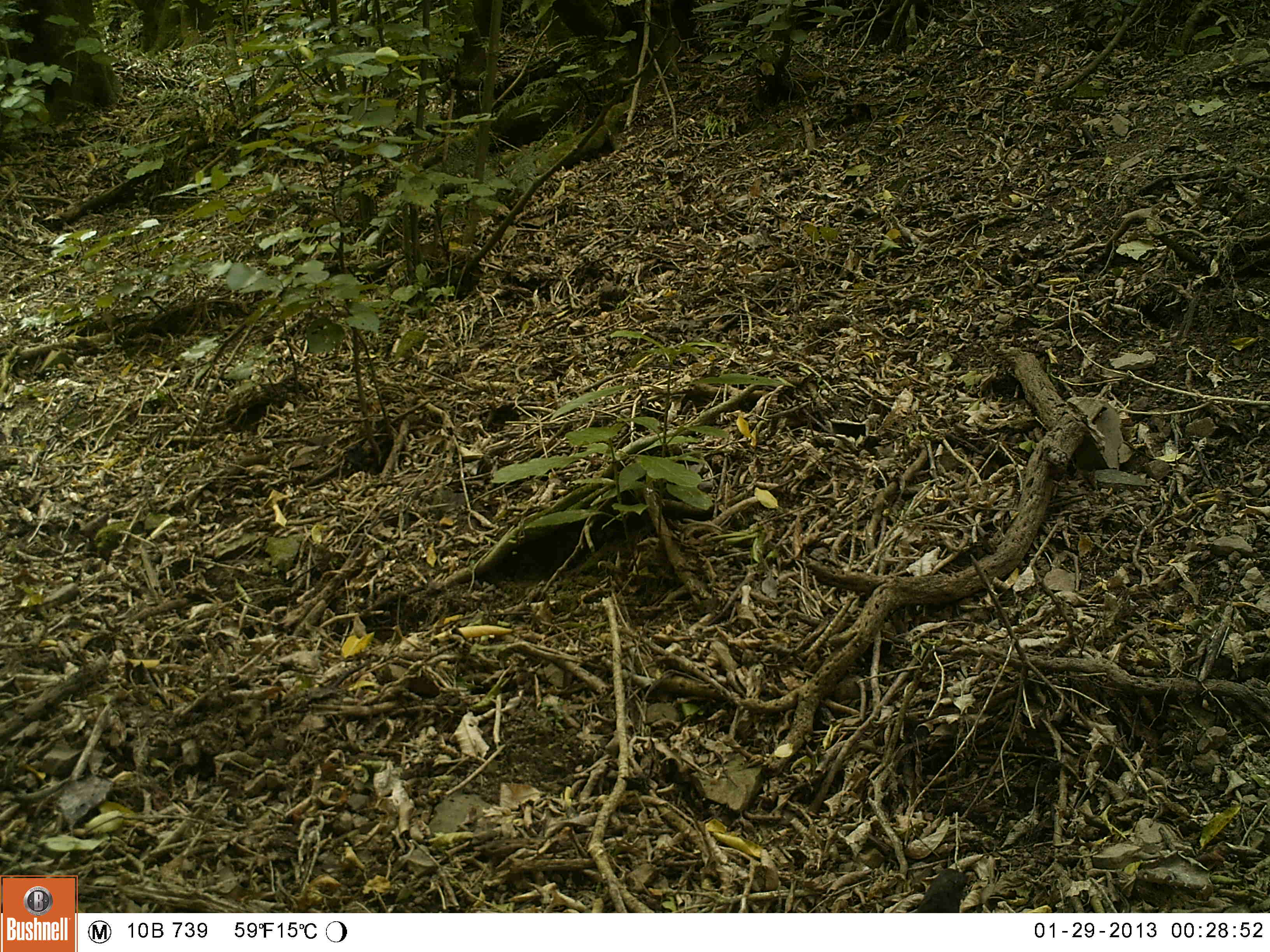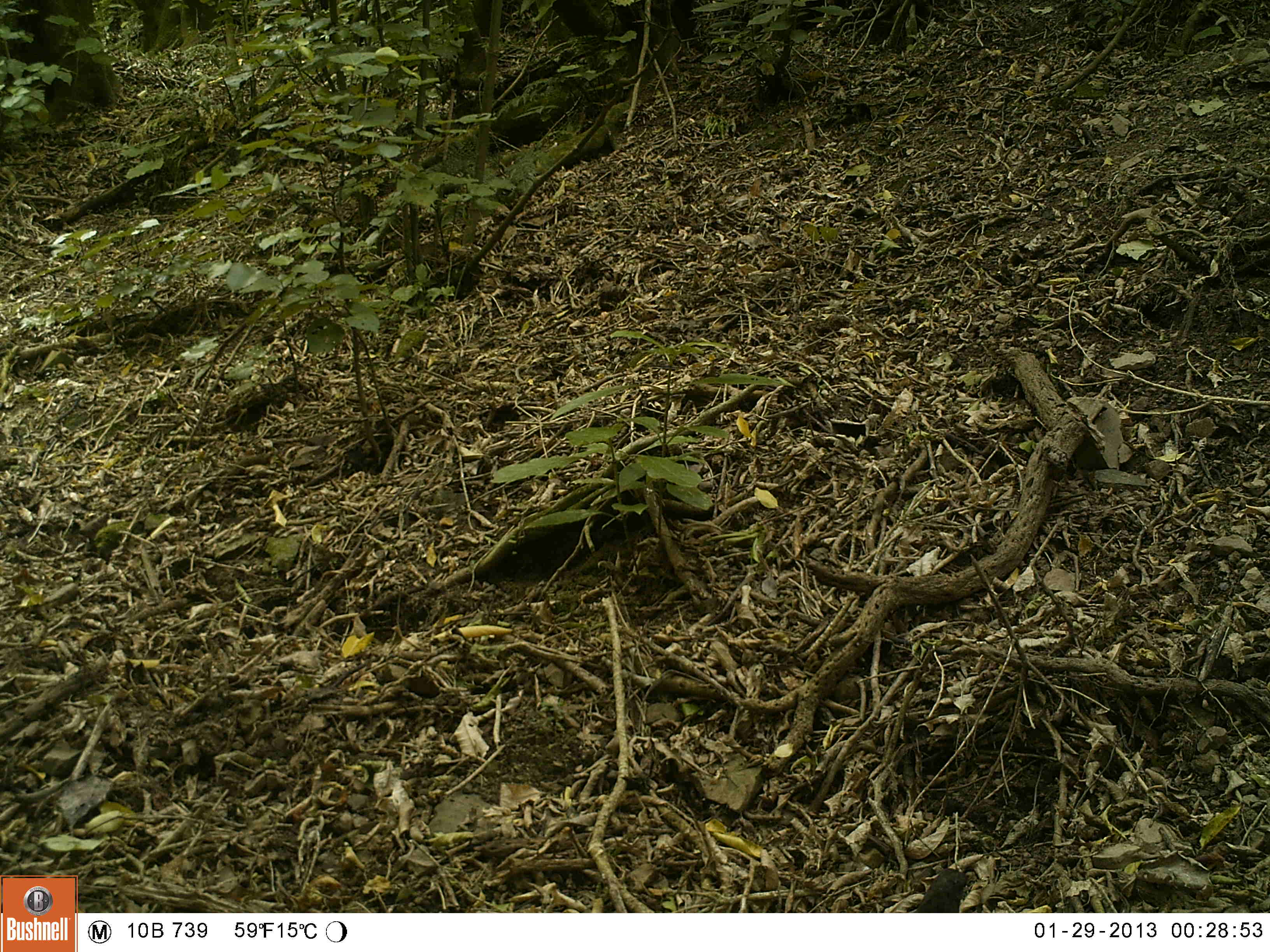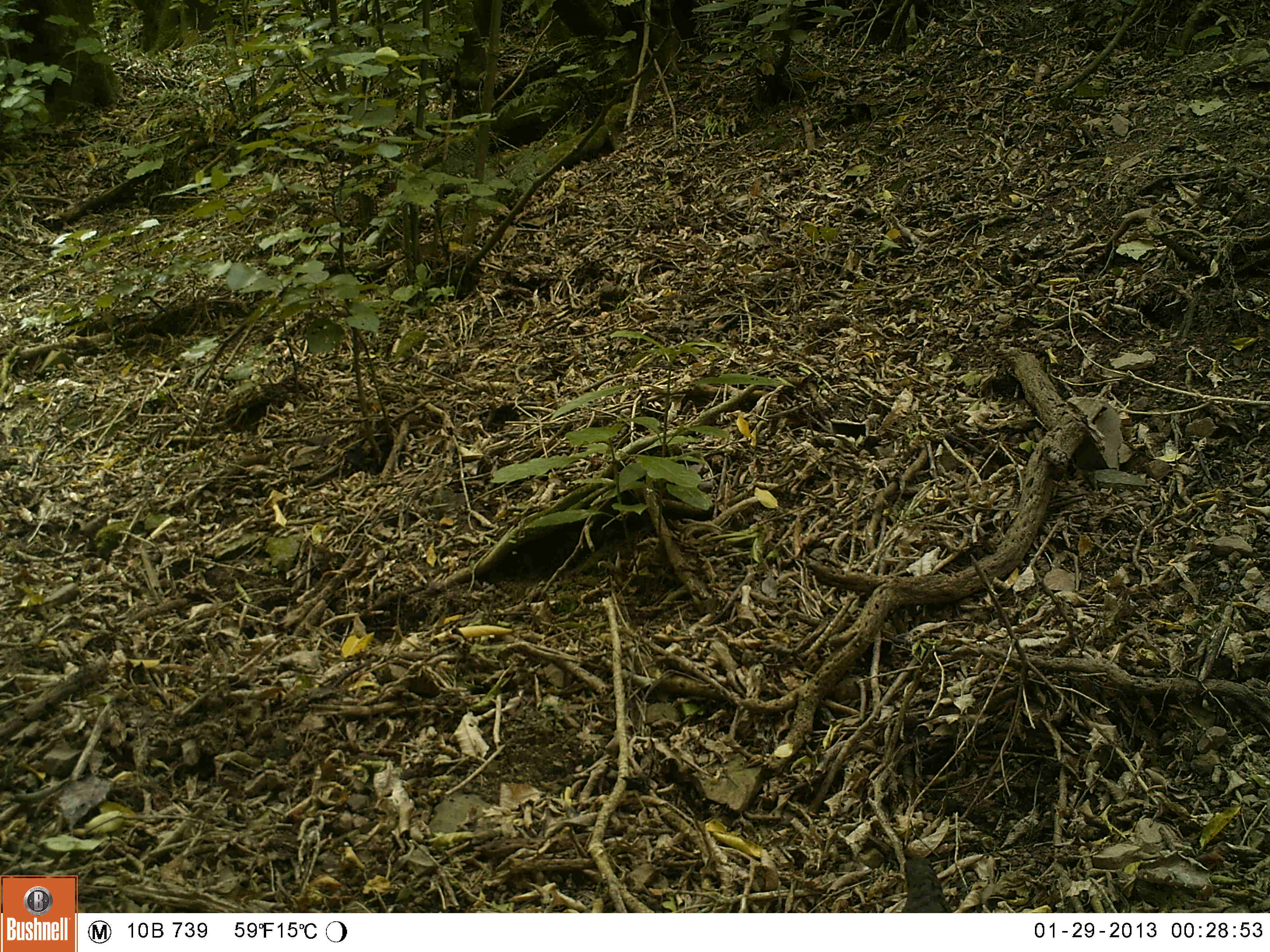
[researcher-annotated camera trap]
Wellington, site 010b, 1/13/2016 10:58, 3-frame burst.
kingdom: Animalia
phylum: Chordata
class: Aves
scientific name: Aves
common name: bird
Bird (Aves).